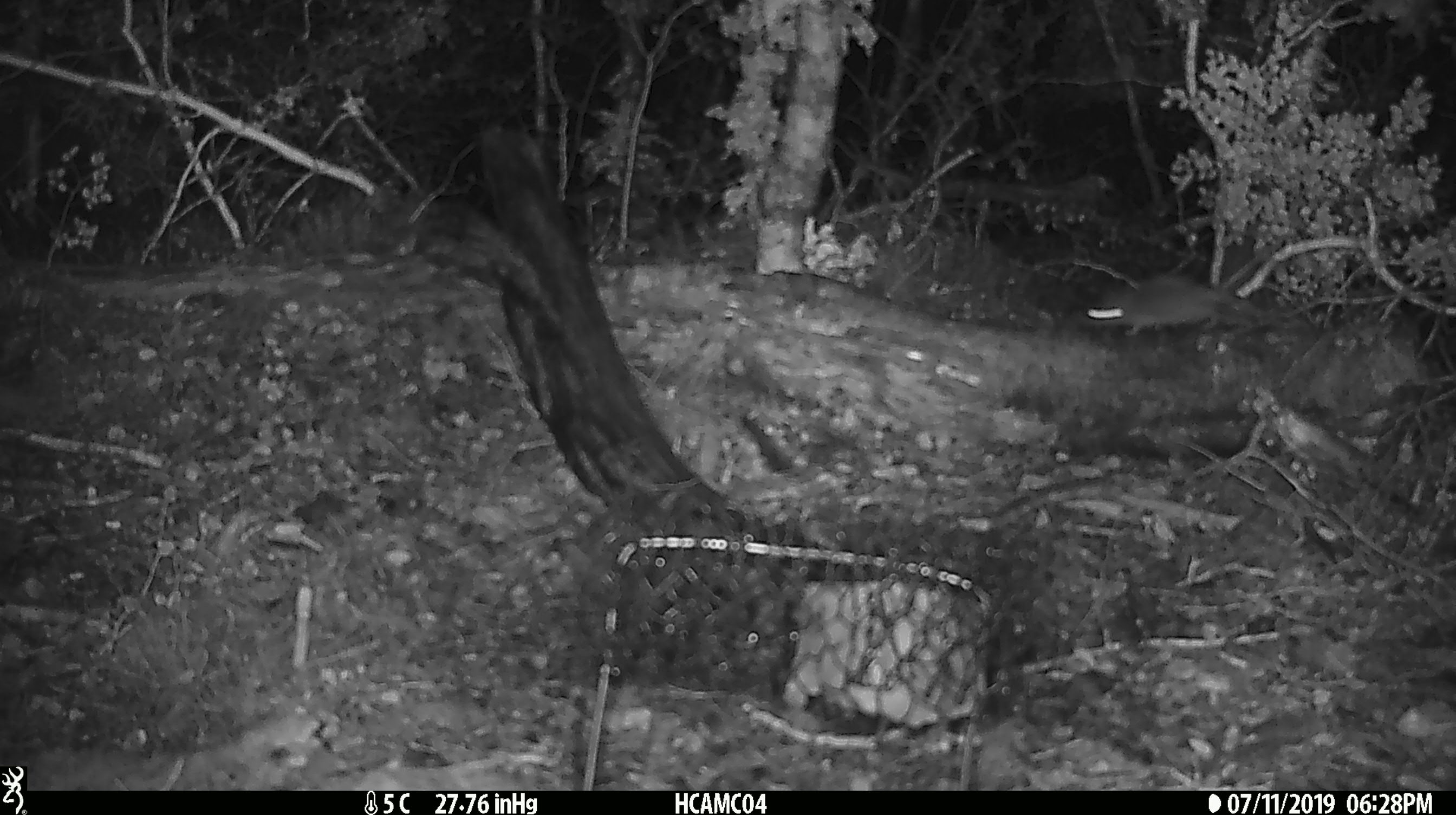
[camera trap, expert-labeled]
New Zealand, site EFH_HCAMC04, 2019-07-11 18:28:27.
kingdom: Animalia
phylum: Chordata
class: Mammalia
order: Rodentia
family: Muridae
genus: Mus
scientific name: Mus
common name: mouse